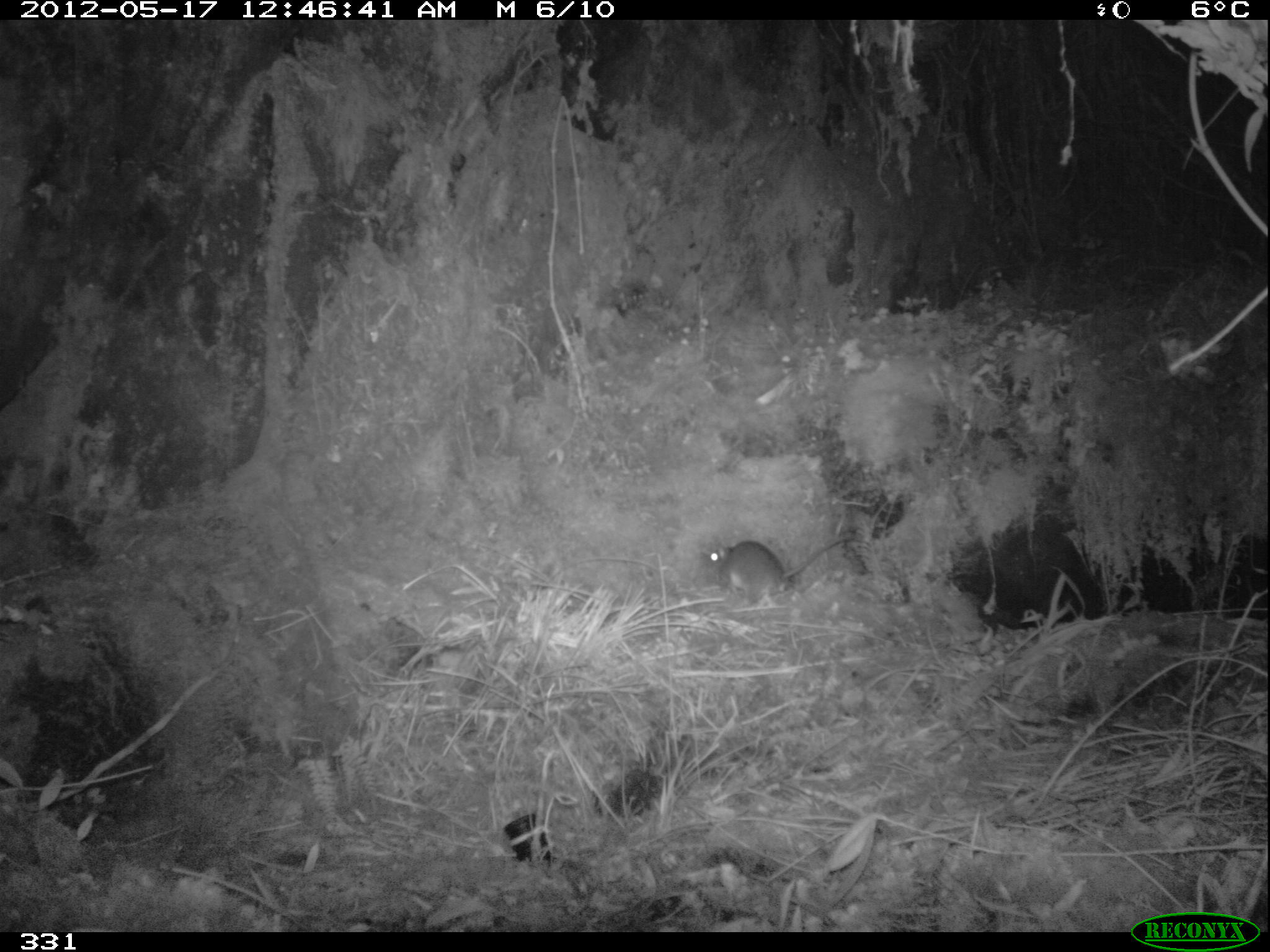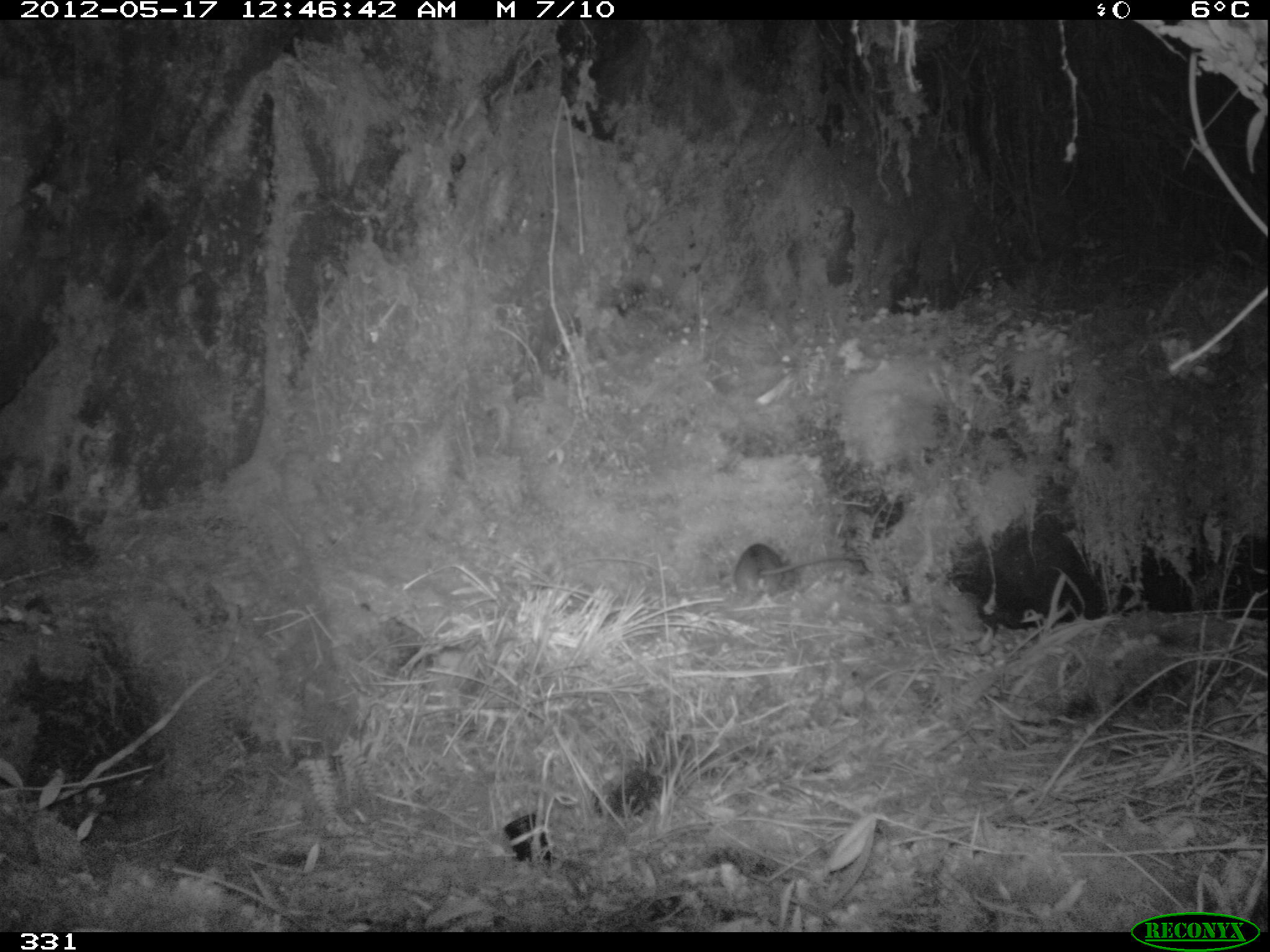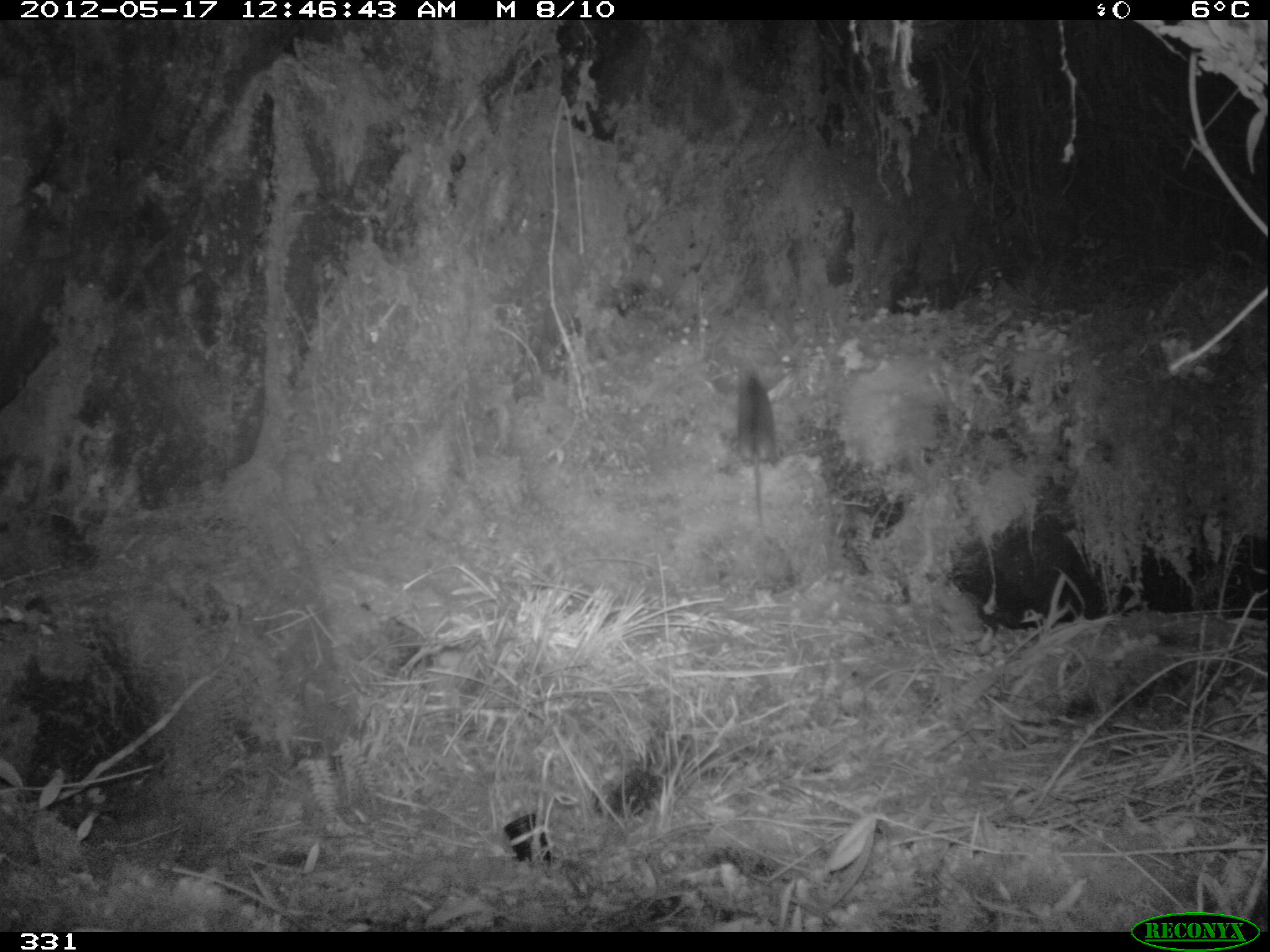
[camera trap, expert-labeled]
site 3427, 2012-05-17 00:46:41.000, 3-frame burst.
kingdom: Animalia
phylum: Chordata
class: Mammalia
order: Rodentia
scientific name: Rodentia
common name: rodents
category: unknown rodent